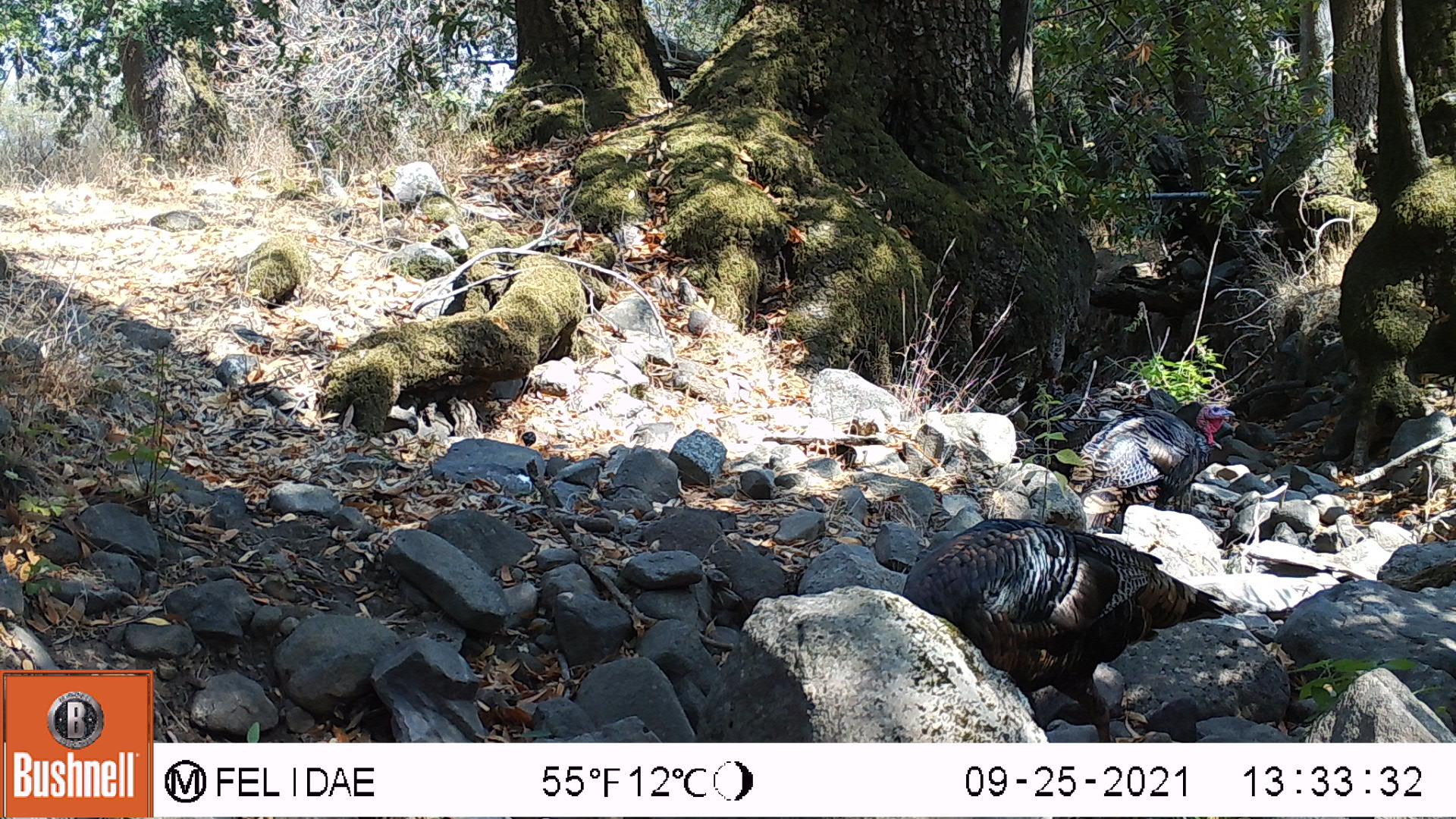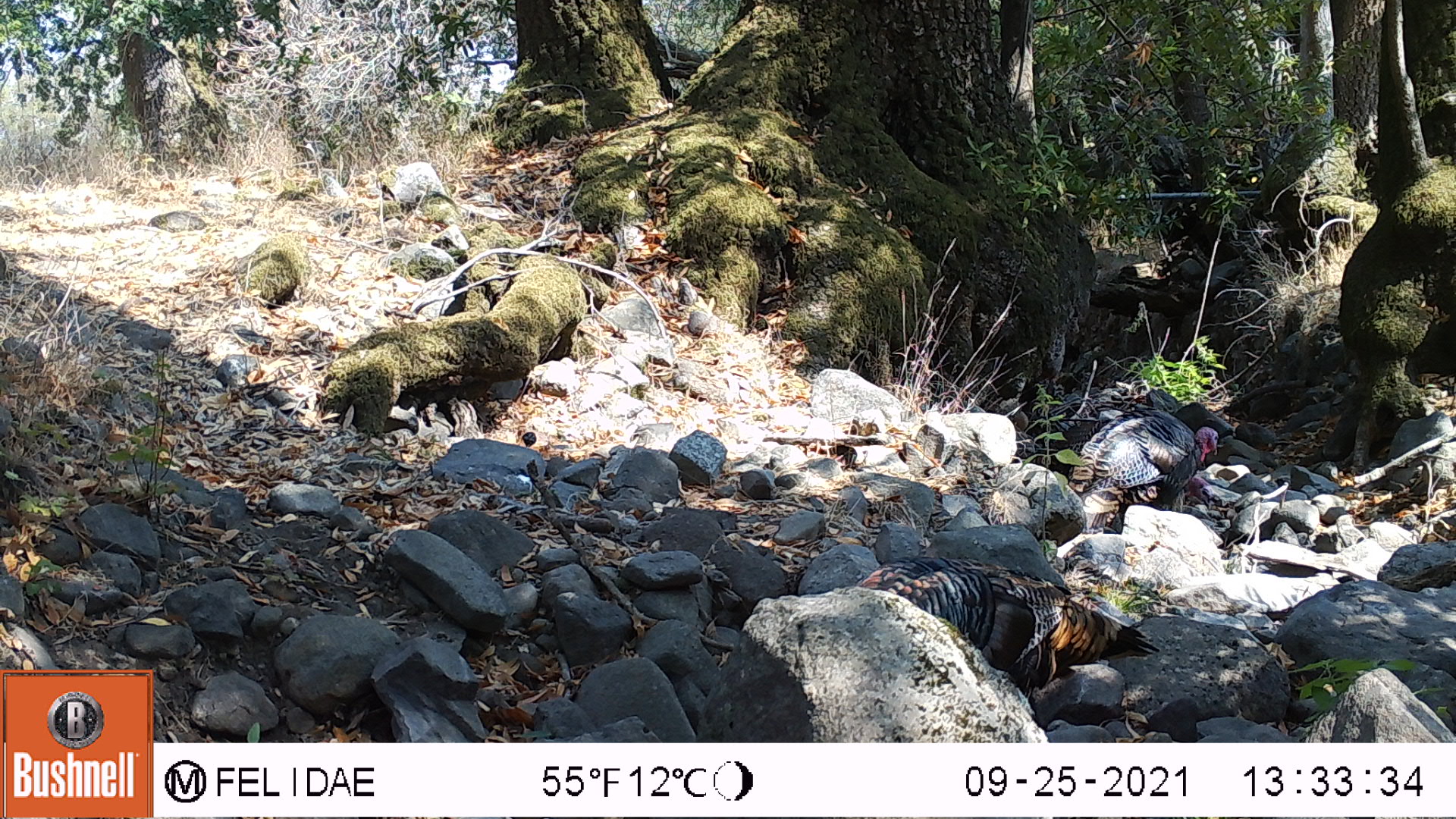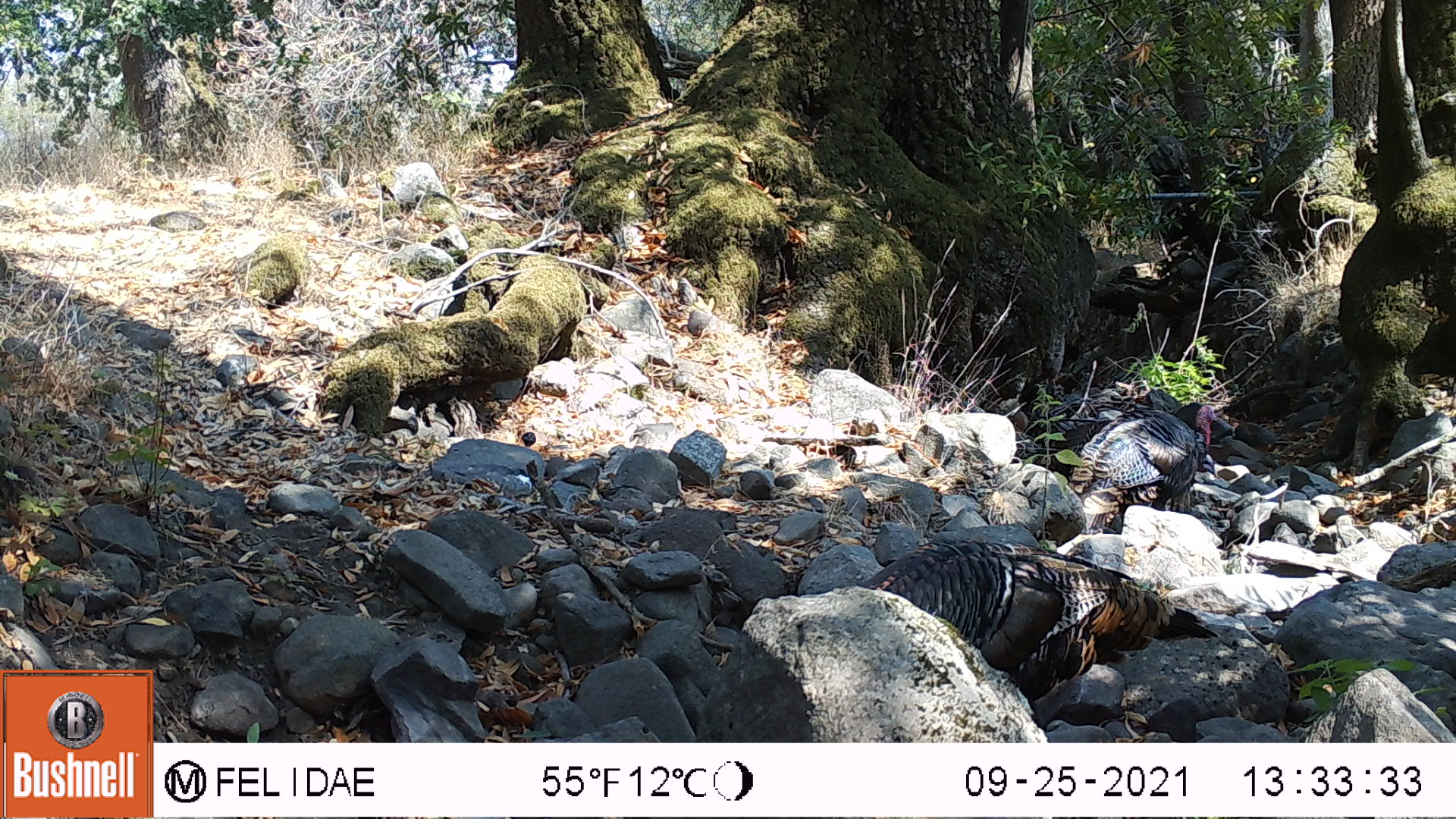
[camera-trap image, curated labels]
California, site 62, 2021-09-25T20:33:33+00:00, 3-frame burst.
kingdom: Animalia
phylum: Chordata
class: Aves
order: Galliformes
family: Phasianidae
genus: Meleagris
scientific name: Meleagris gallopavo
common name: turkey